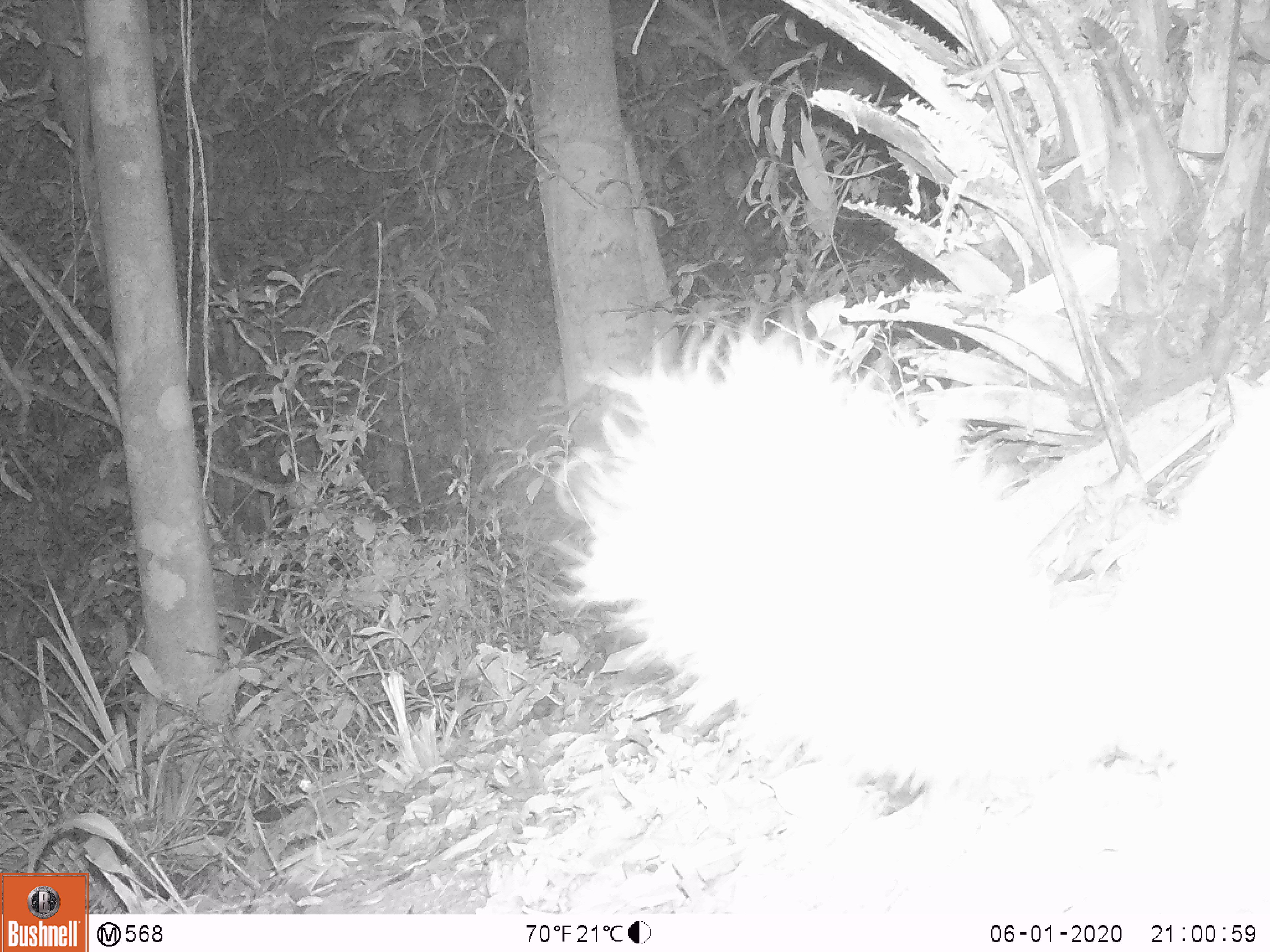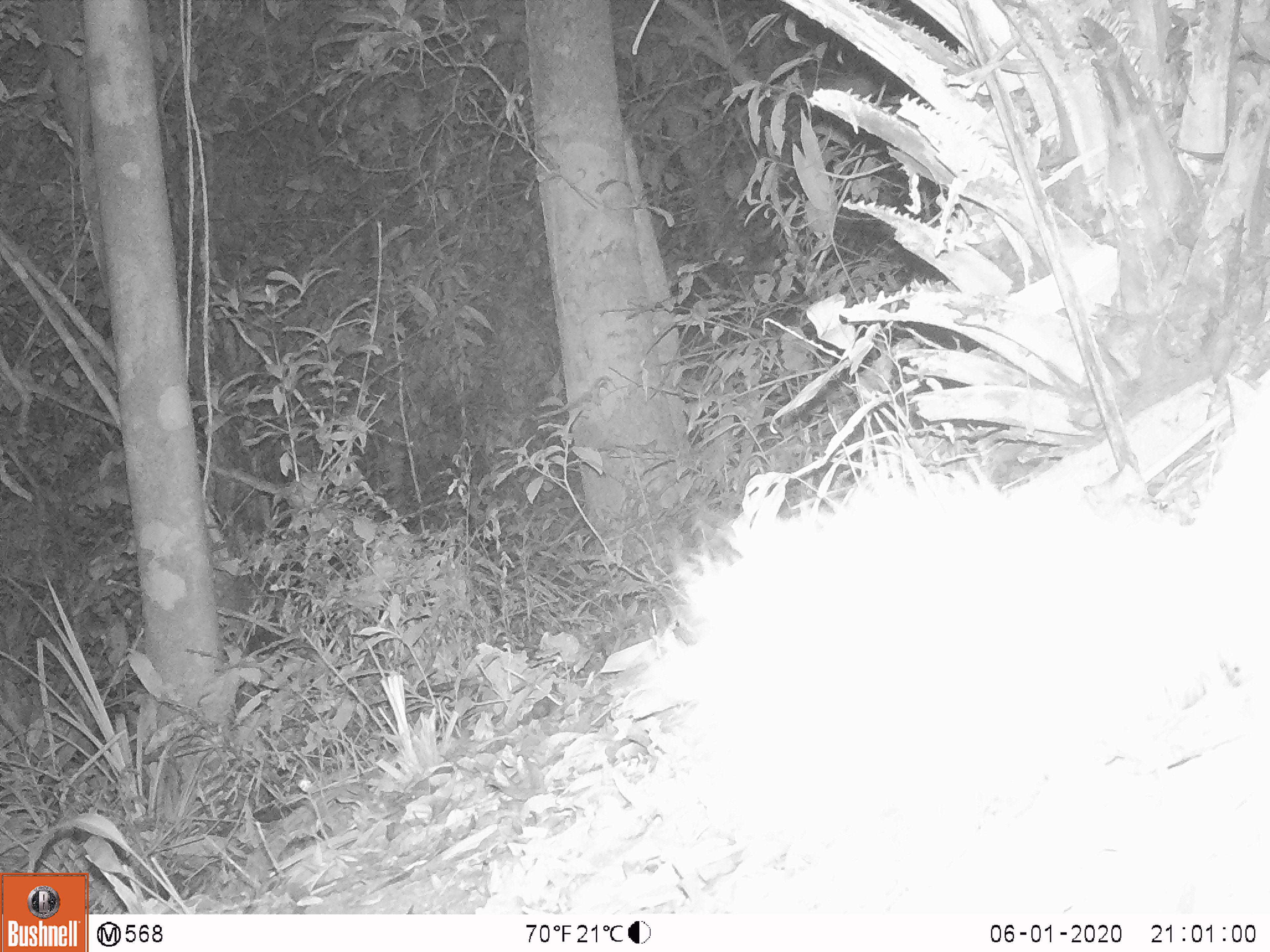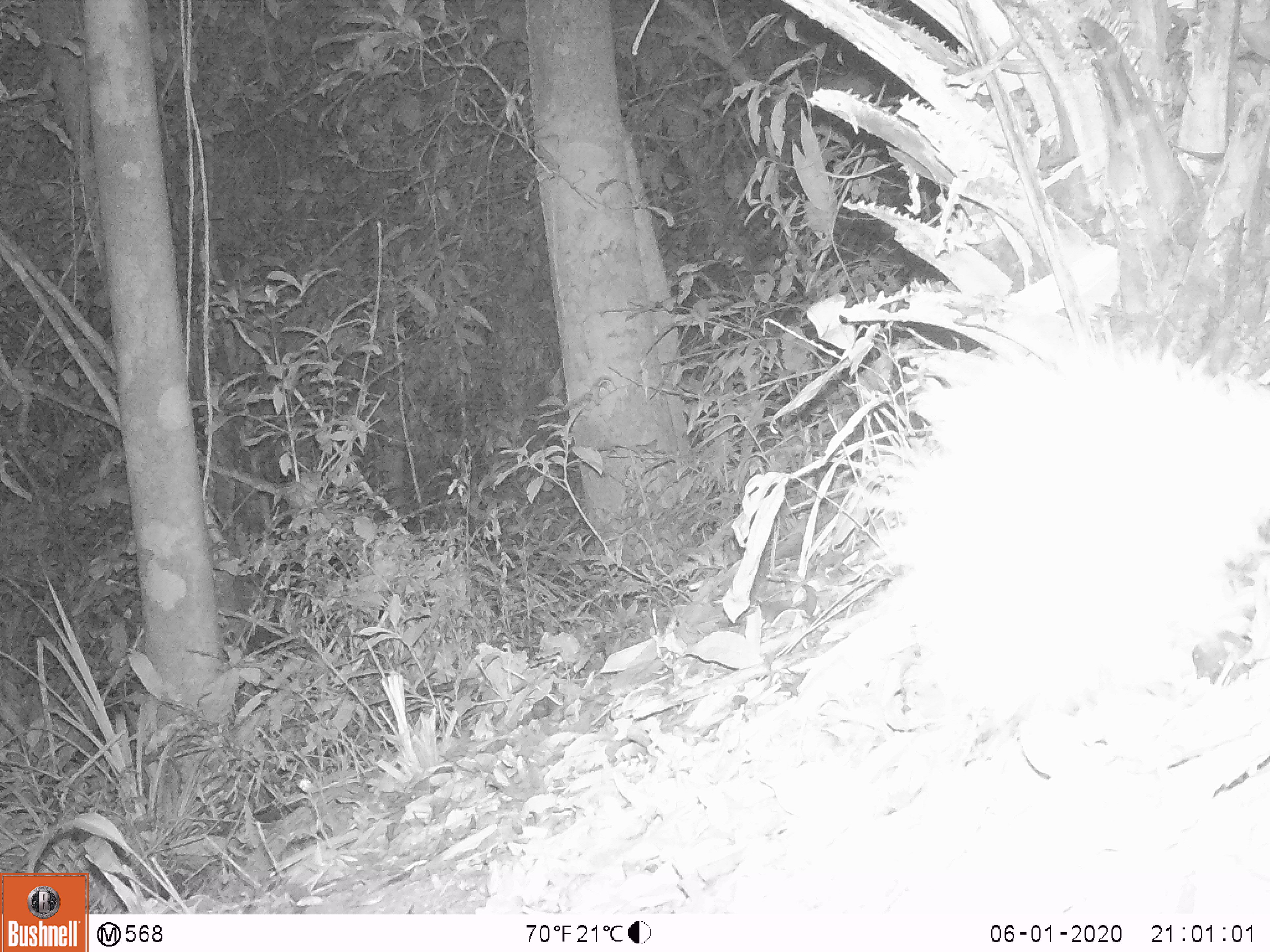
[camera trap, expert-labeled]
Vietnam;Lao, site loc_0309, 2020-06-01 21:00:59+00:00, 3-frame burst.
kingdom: Animalia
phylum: Chordata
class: Mammalia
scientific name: Mammalia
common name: mammal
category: unidentified small mammal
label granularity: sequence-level